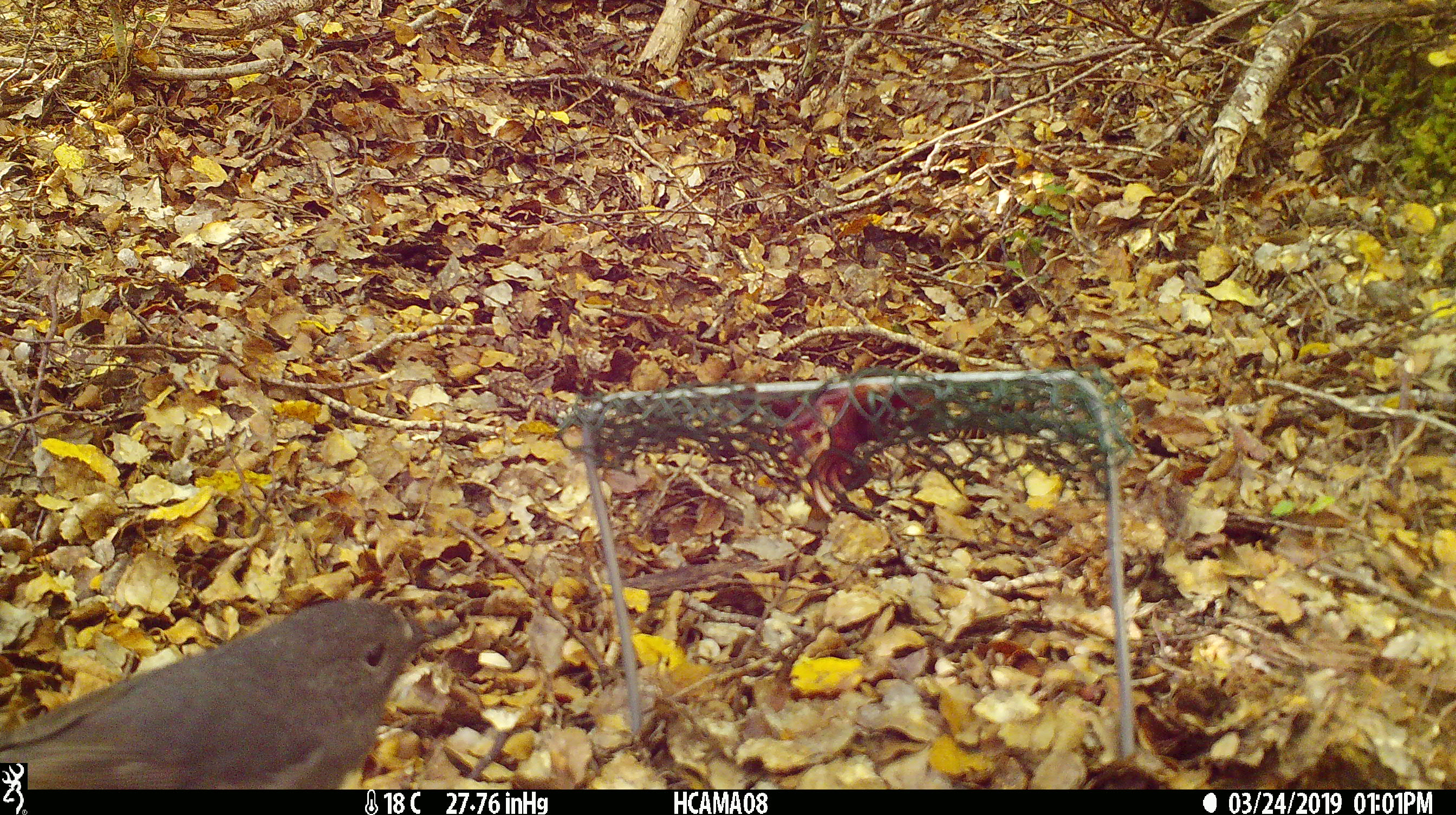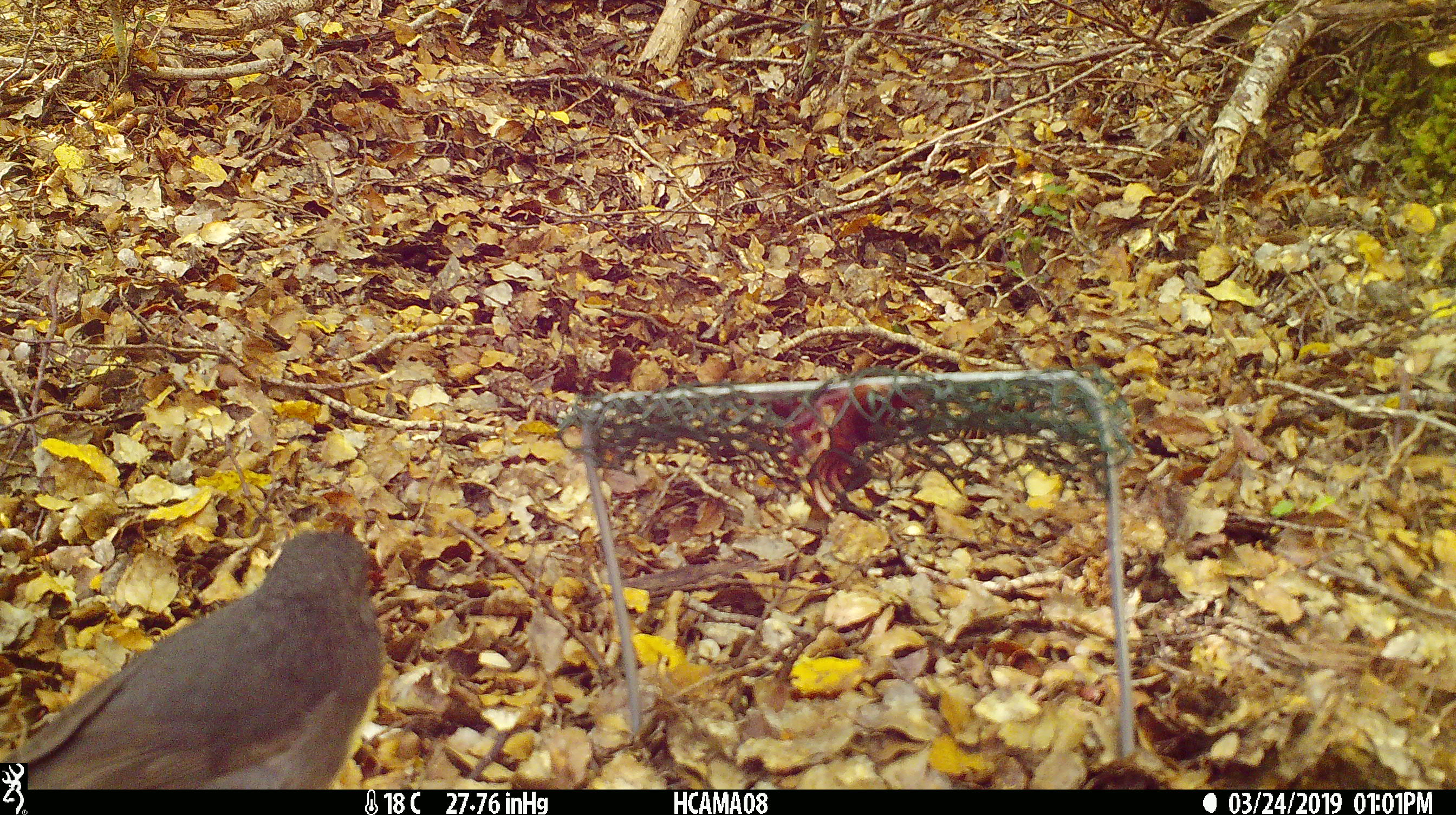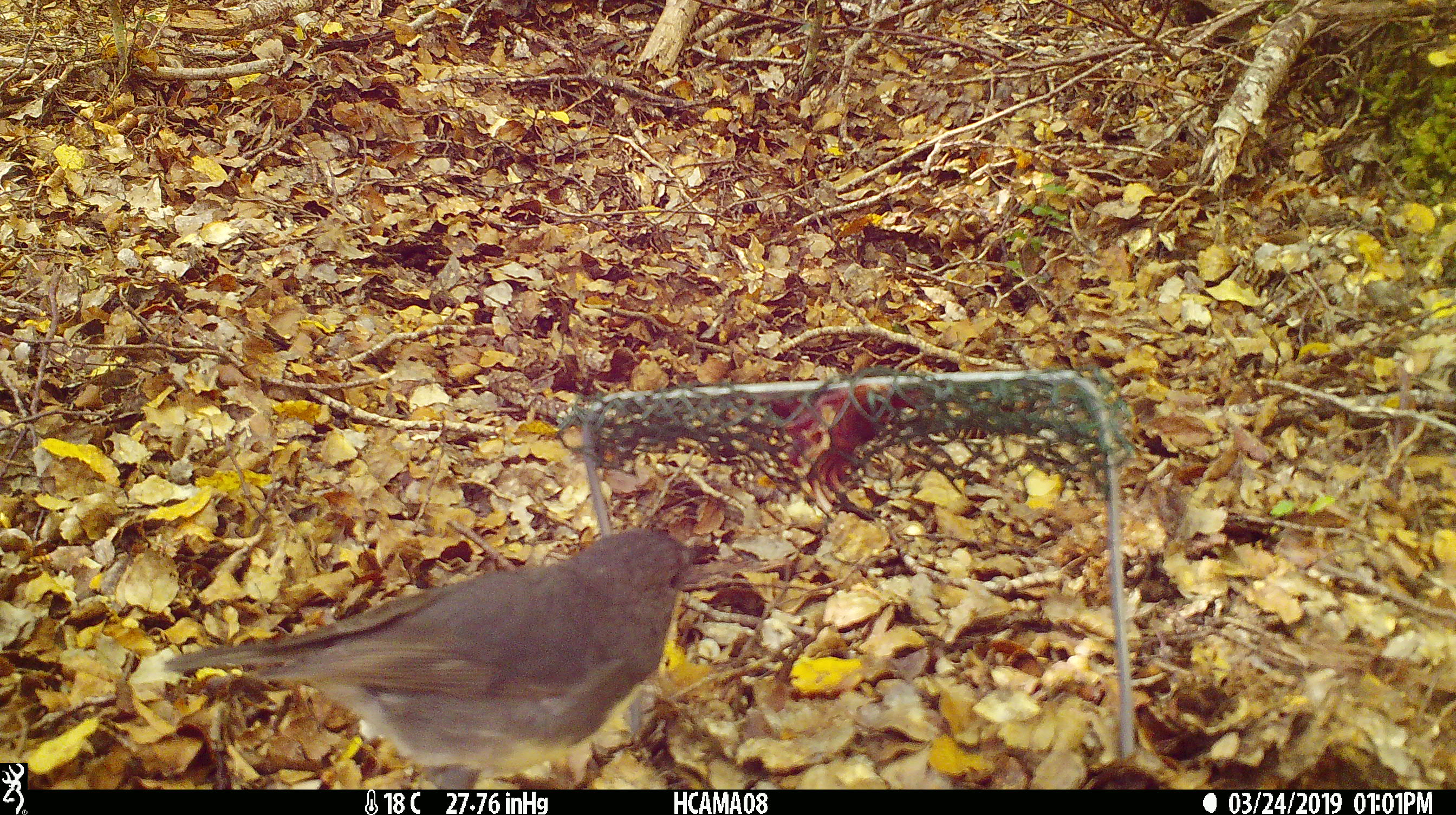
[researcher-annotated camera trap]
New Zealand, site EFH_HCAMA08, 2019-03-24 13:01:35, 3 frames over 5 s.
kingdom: Animalia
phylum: Chordata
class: Aves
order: Passeriformes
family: Petroicidae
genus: Petroica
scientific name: Petroica australis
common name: new zealand robin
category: robin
Robin (new zealand robin) (Petroica australis).